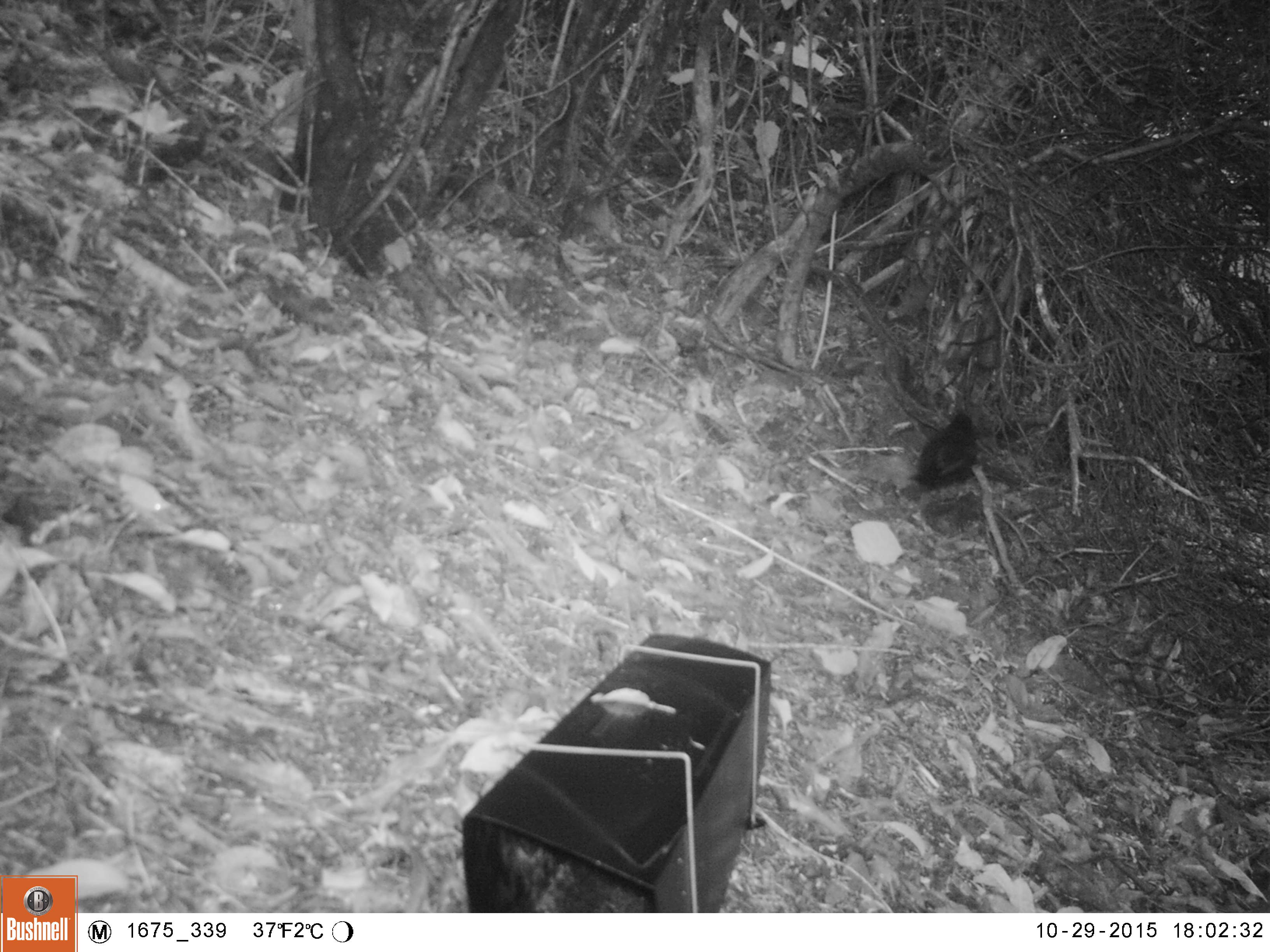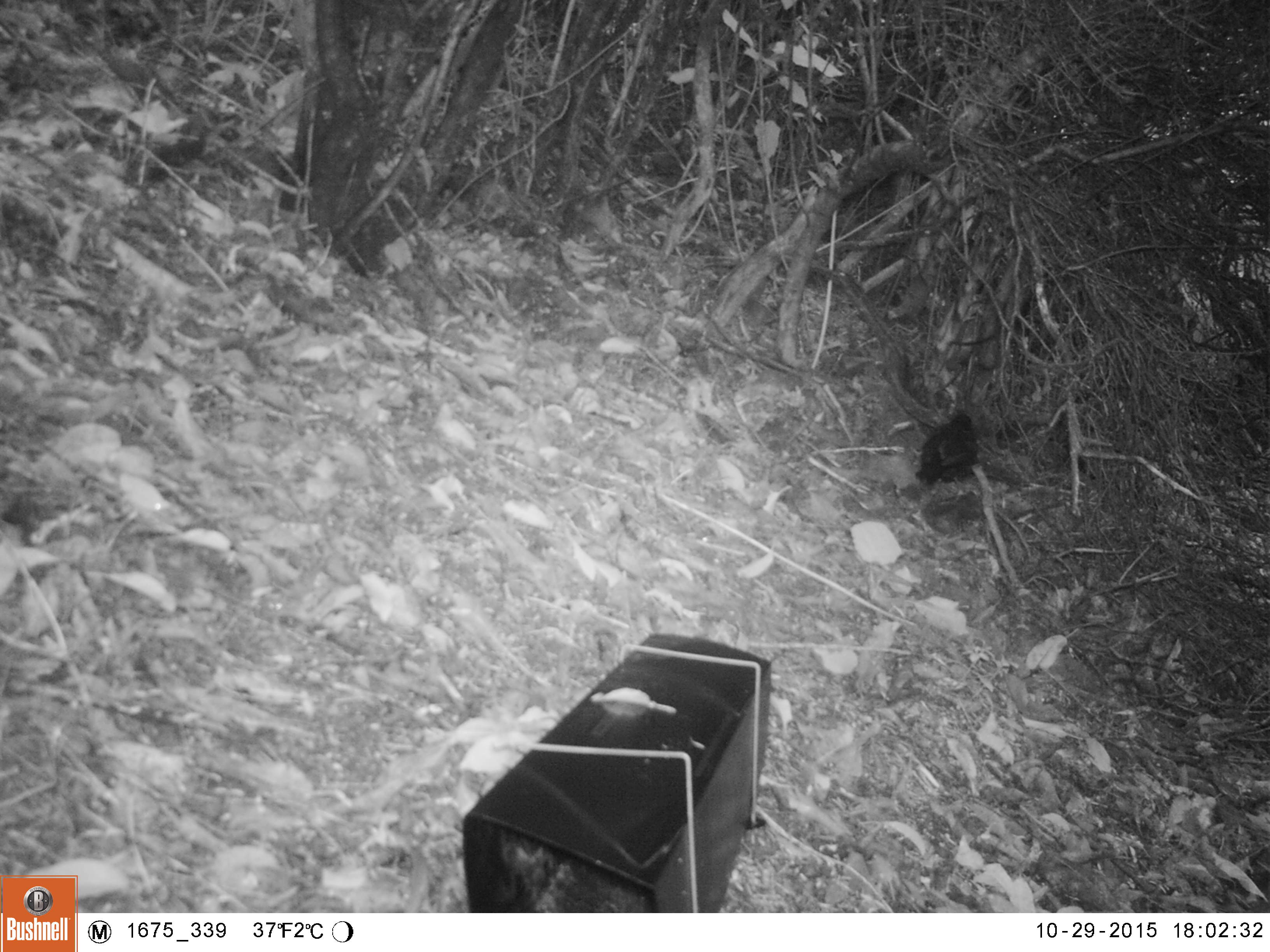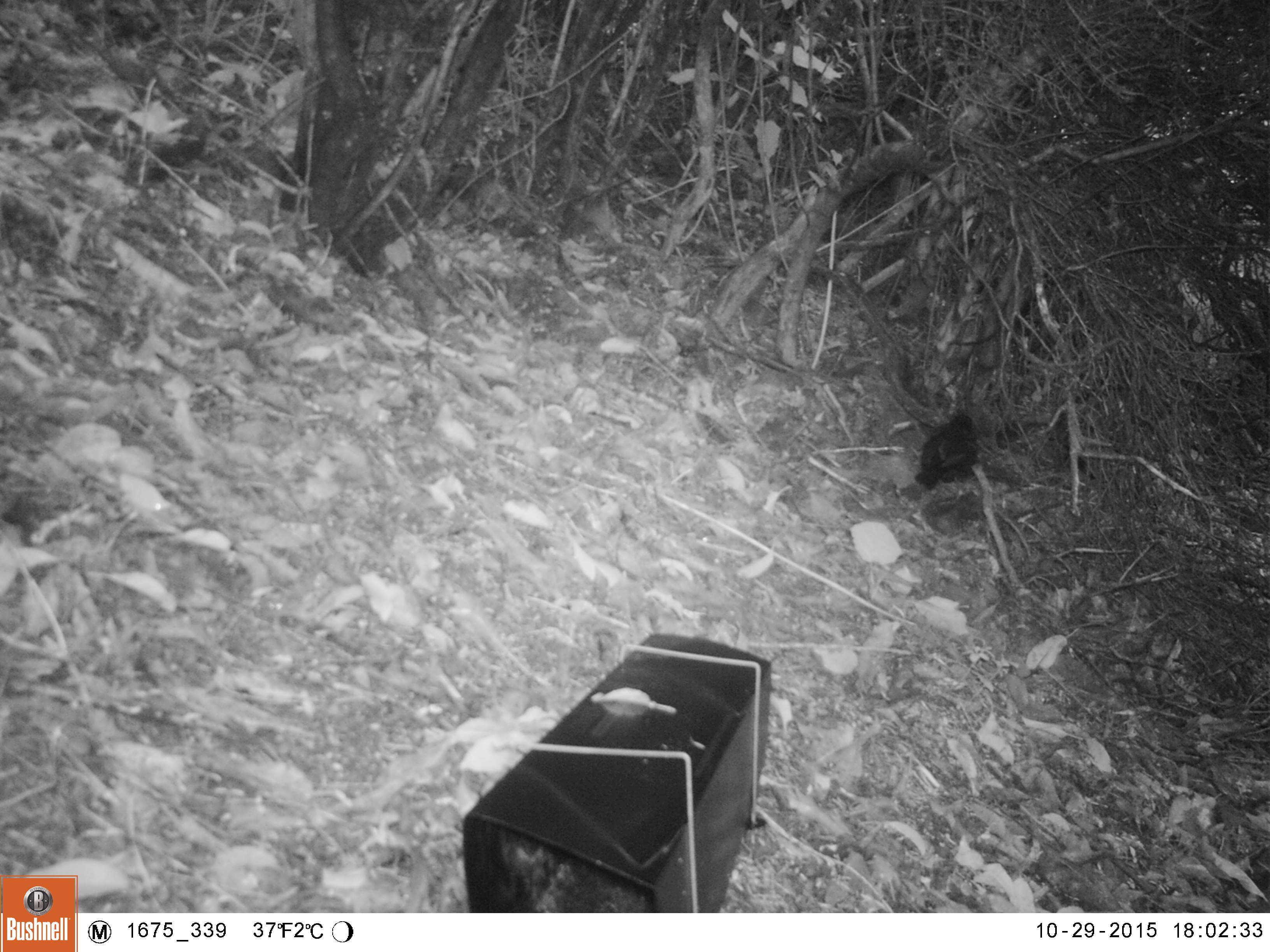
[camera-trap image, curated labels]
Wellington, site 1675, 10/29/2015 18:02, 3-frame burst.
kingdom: Animalia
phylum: Chordata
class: Aves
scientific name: Aves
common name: bird